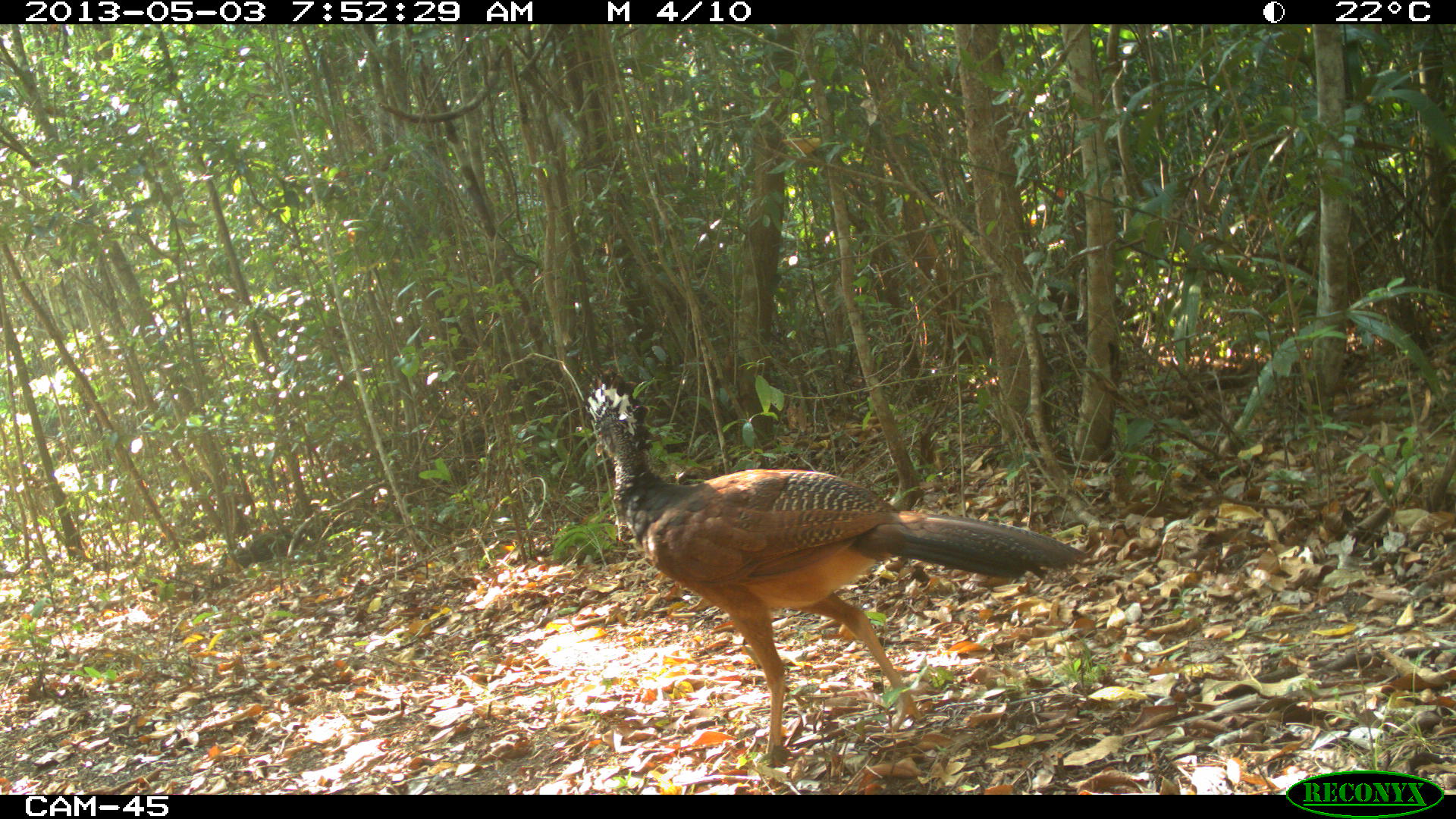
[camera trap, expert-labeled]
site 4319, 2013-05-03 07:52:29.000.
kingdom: Animalia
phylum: Chordata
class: Aves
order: Galliformes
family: Cracidae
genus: Crax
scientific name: Crax rubra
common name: great curassow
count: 1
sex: female